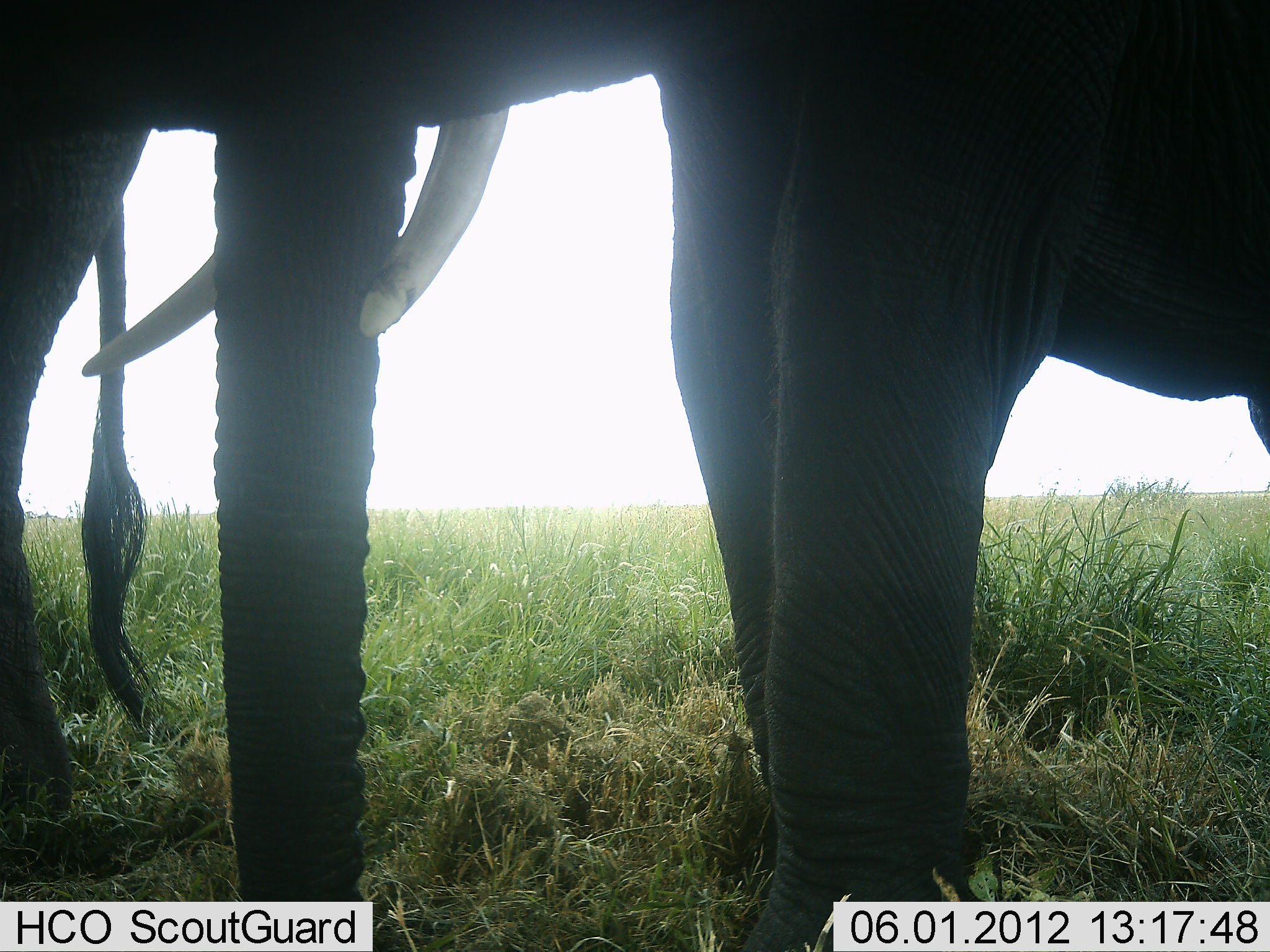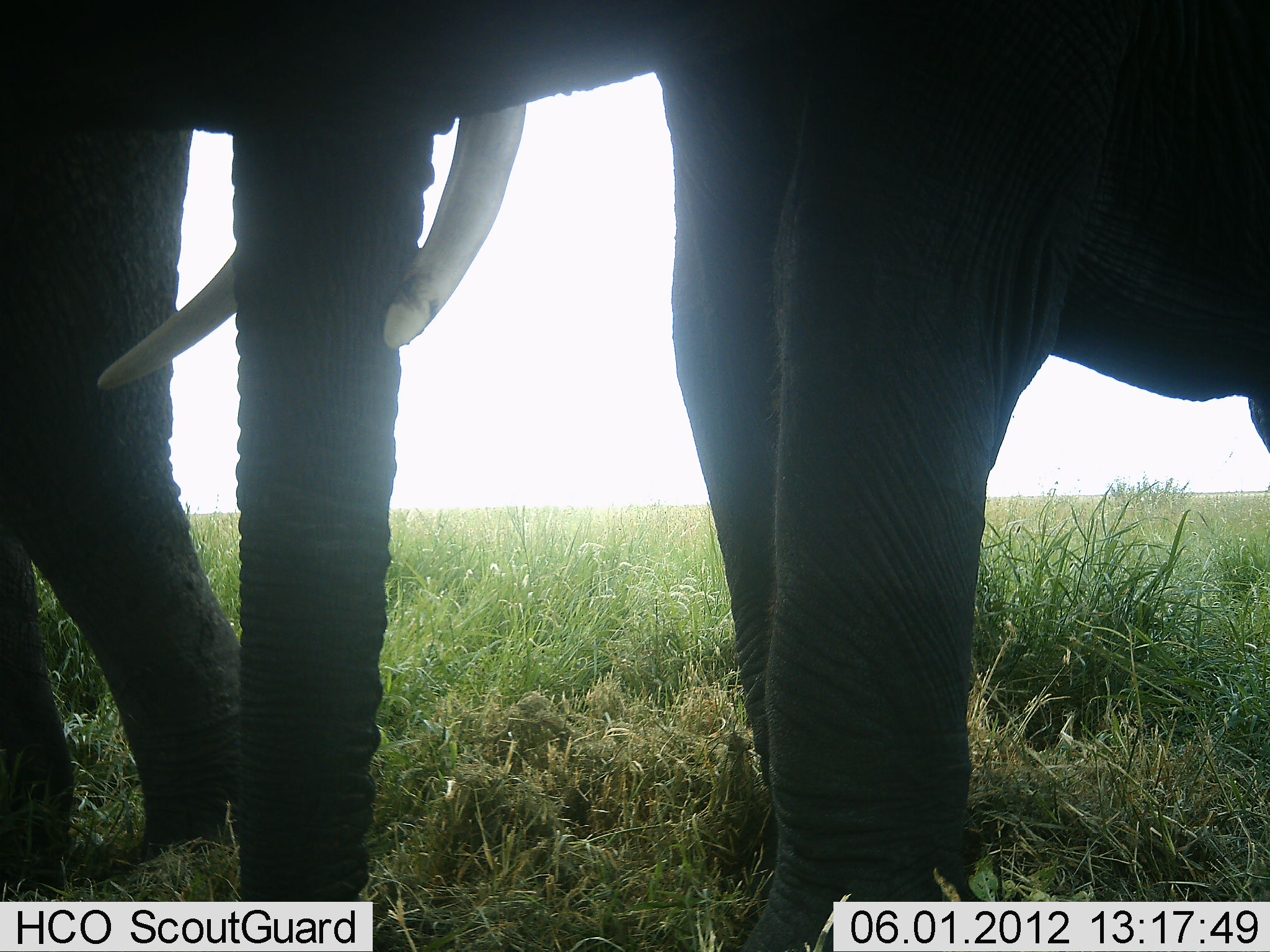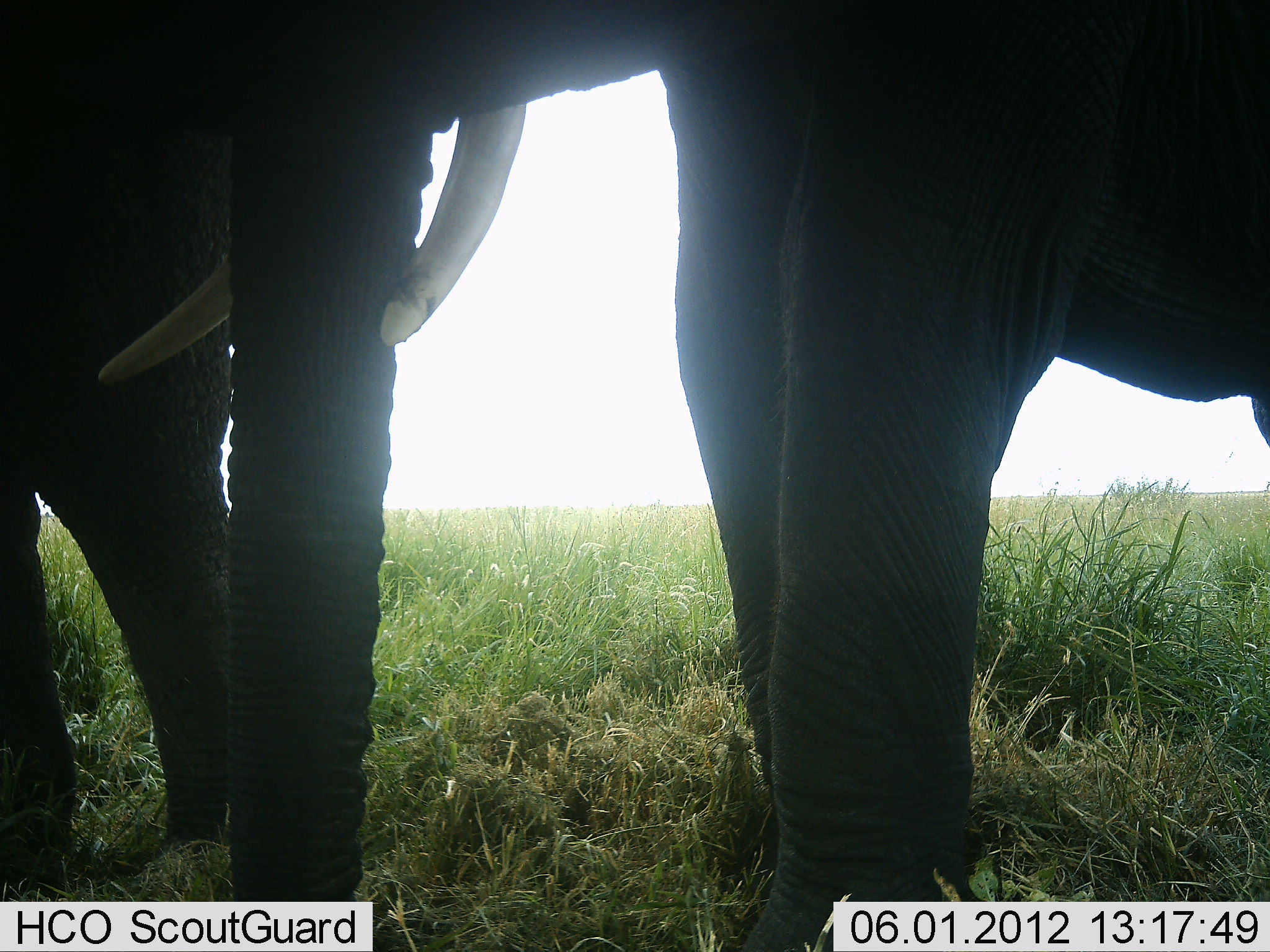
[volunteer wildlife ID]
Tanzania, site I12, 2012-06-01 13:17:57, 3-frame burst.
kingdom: Animalia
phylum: Chordata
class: Mammalia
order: Proboscidea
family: Elephantidae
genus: Loxodonta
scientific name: Loxodonta africana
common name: african bush elephant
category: elephant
Elephant (african bush elephant) (Loxodonta africana), count 2. Behavior (volunteer vote fractions): standing 100%, resting 0%, moving 20%, interacting 10%. Young present (vote fraction): 0%. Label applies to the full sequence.